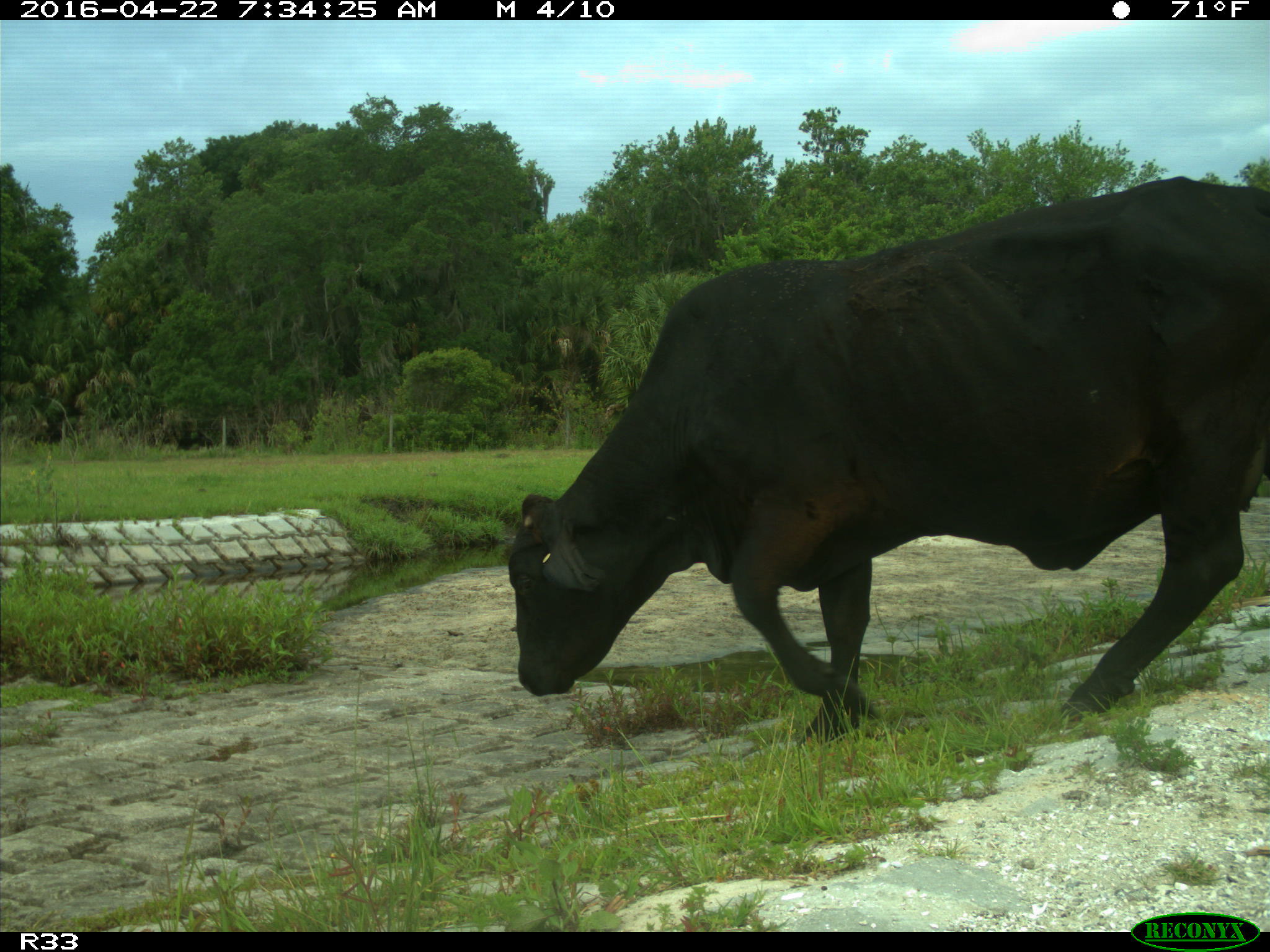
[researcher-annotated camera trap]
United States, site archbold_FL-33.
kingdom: Animalia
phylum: Chordata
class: Mammalia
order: Artiodactyla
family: Bovidae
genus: Bos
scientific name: Bos taurus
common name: domestic cow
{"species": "Bos taurus (domestic cow)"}